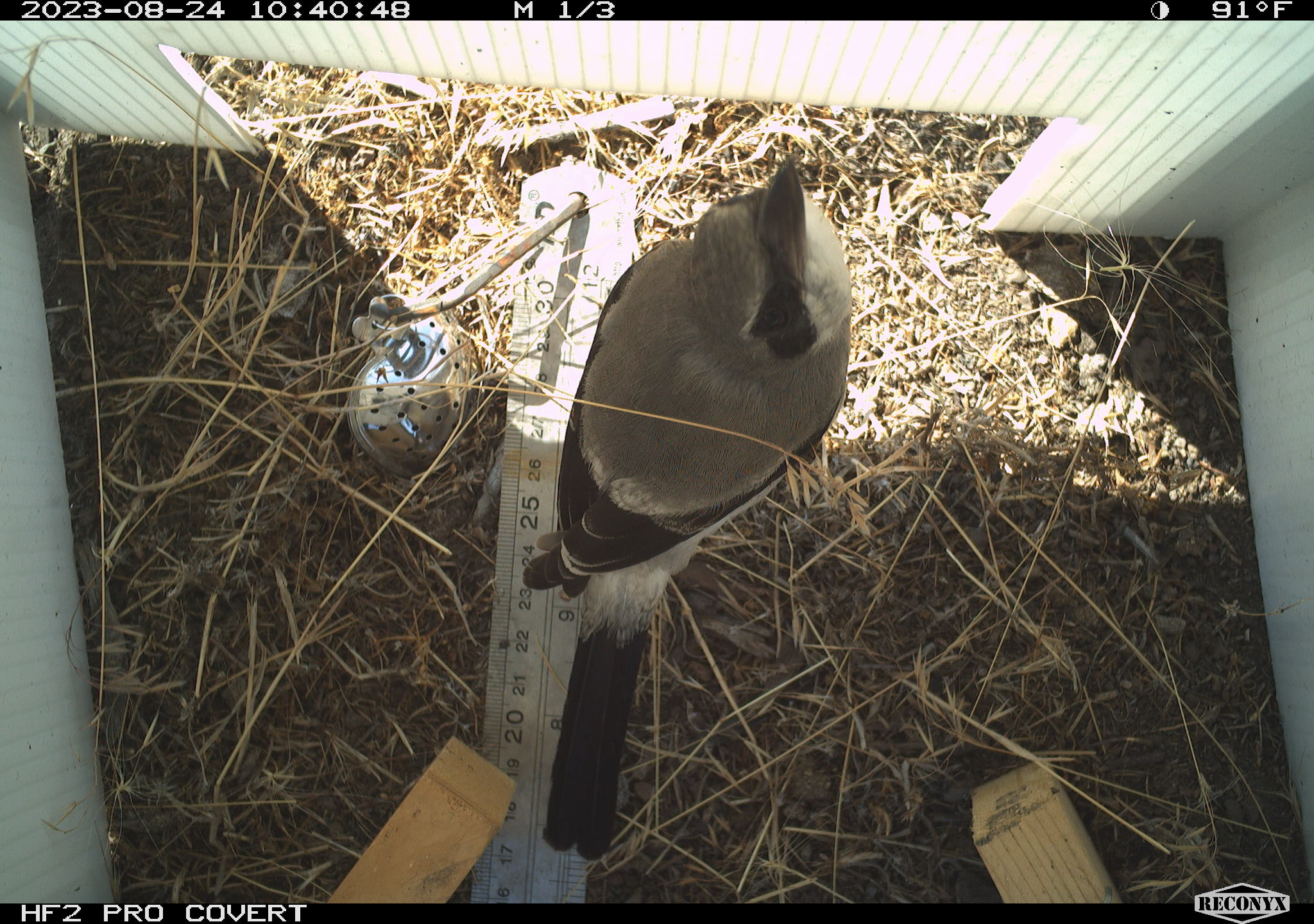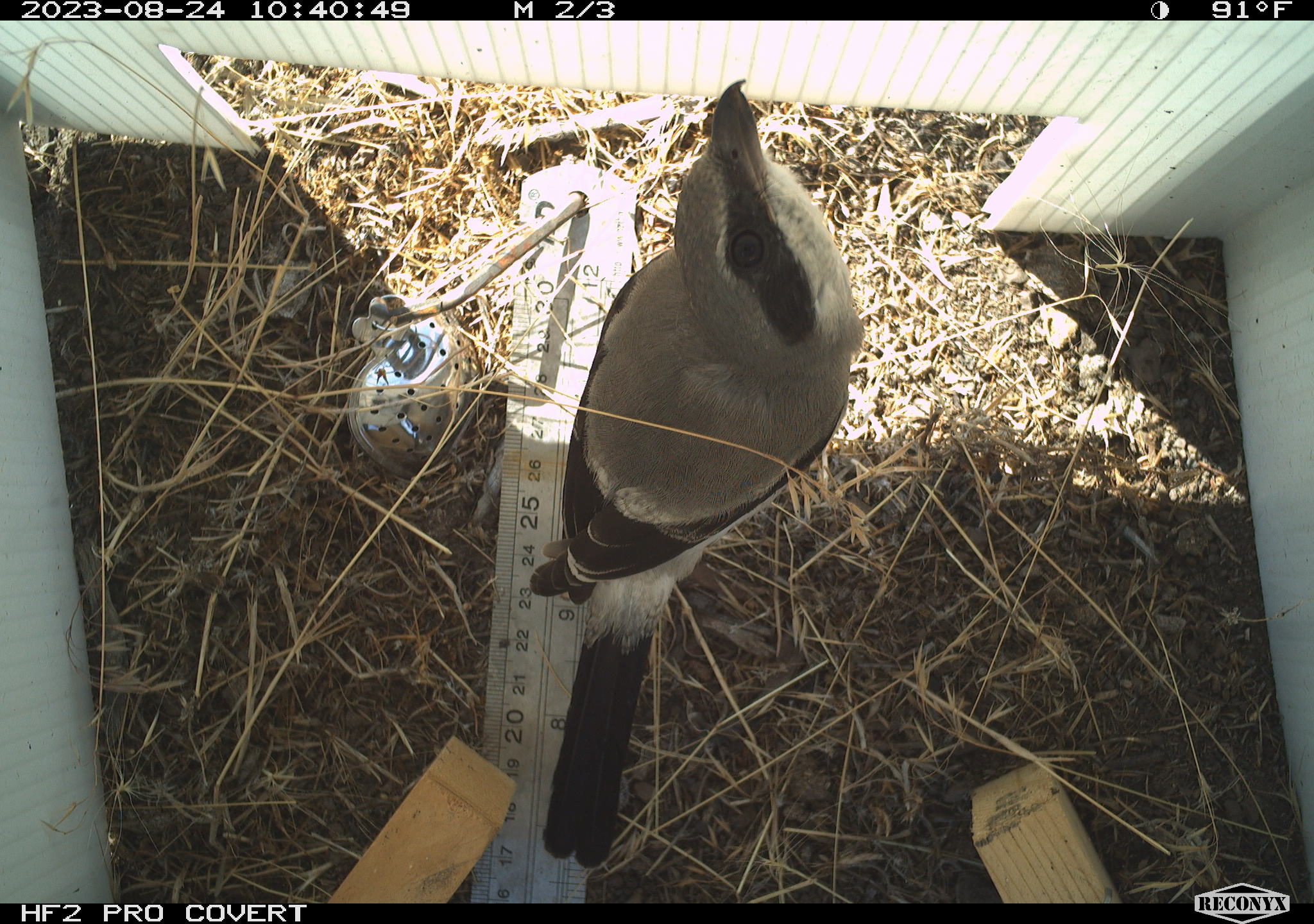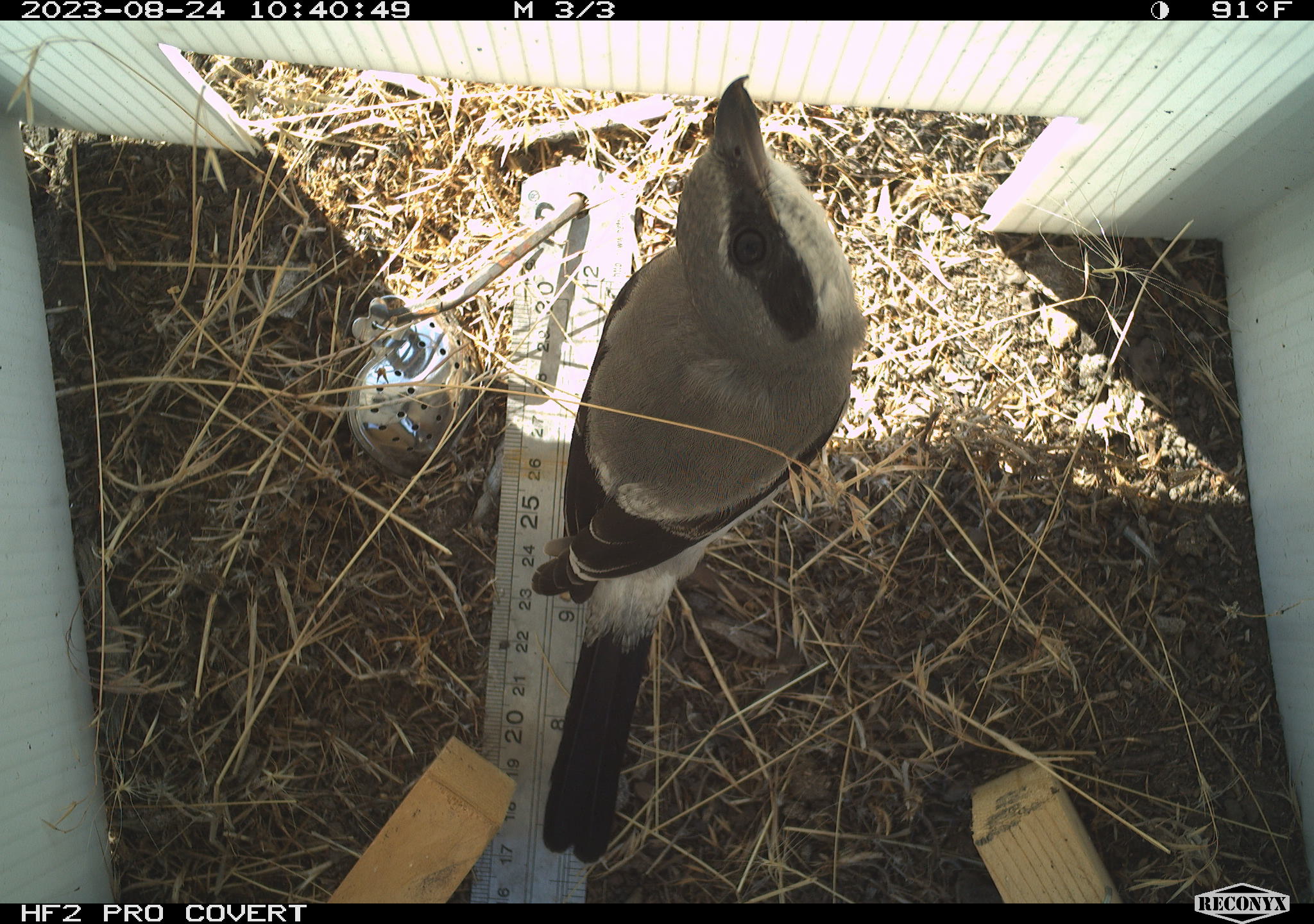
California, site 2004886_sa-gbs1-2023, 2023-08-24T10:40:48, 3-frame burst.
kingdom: Animalia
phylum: Chordata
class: Aves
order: Passeriformes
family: Laniidae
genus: Lanius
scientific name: Lanius ludovicianus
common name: loggerhead shrike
Loggerhead shrike (Lanius ludovicianus).